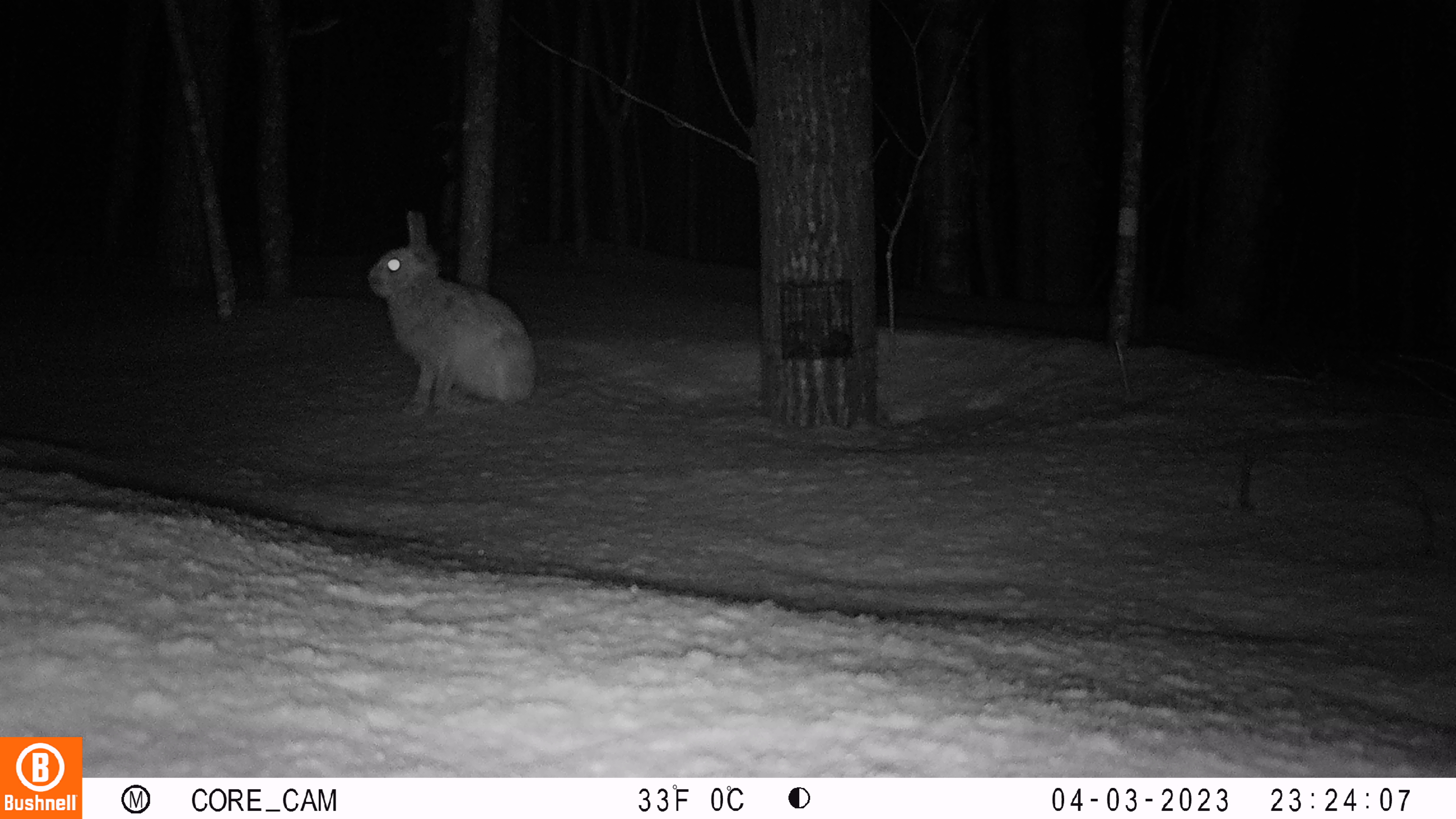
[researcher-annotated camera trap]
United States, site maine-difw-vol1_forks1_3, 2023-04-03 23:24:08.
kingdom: Animalia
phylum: Chordata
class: Mammalia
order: Lagomorpha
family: Leporidae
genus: Lepus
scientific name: Lepus americanus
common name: snowshoe hare